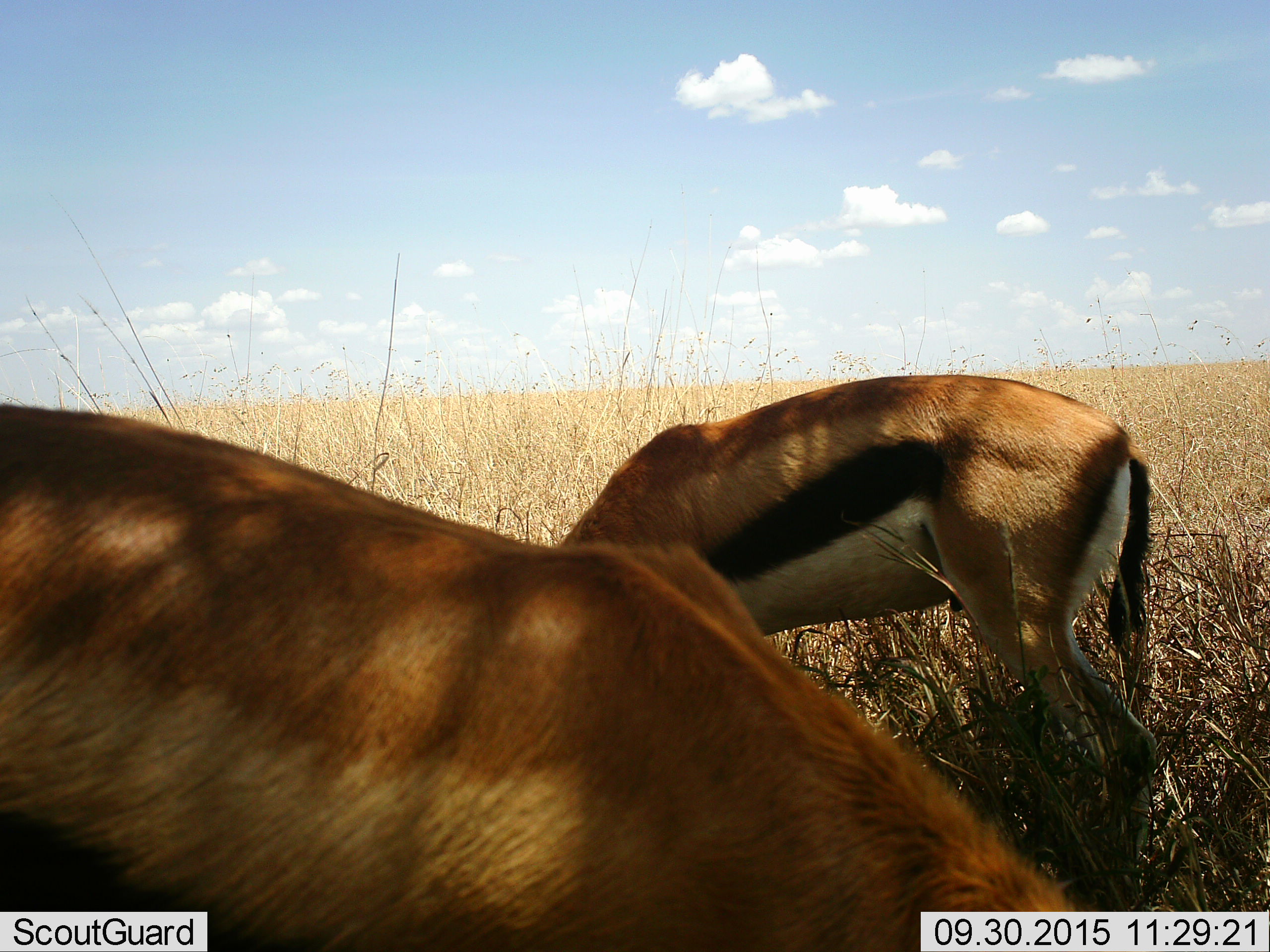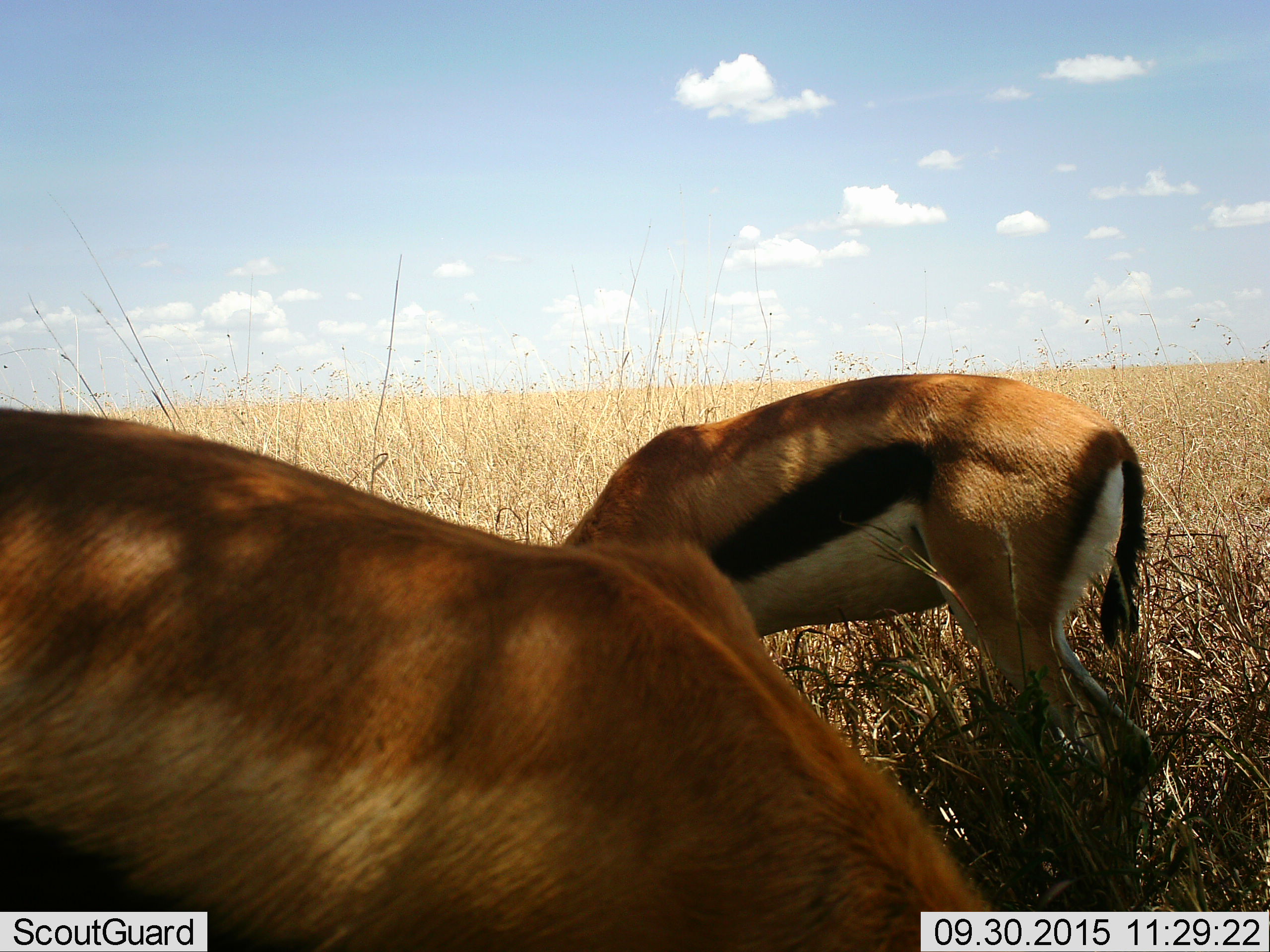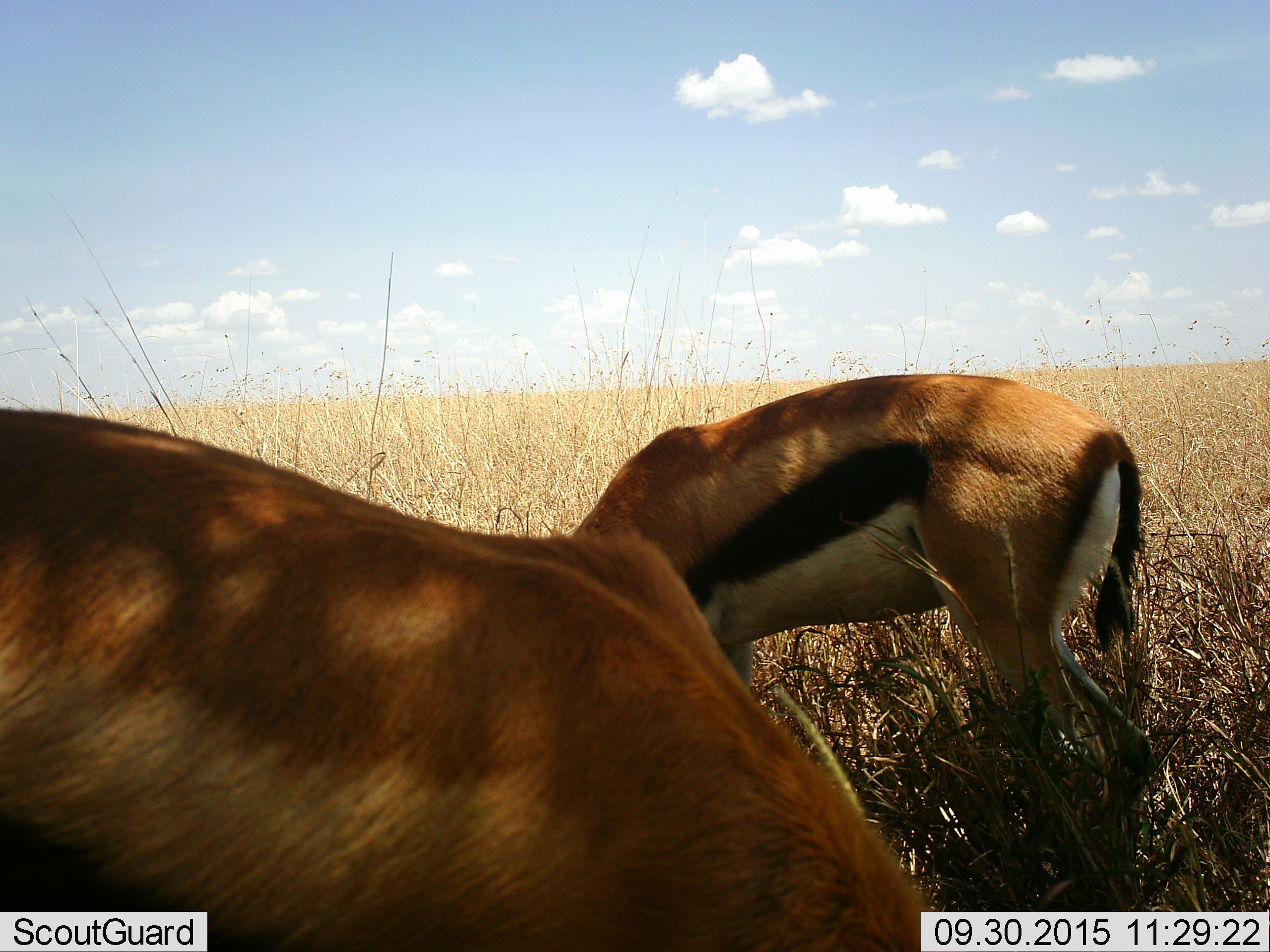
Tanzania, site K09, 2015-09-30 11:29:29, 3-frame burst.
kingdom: Animalia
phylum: Chordata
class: Mammalia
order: Artiodactyla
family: Bovidae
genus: Eudorcas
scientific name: Eudorcas thomsonii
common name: thomson's gazelle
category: gazellethomsons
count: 2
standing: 20%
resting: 0%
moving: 0%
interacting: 0%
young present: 0%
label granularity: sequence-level